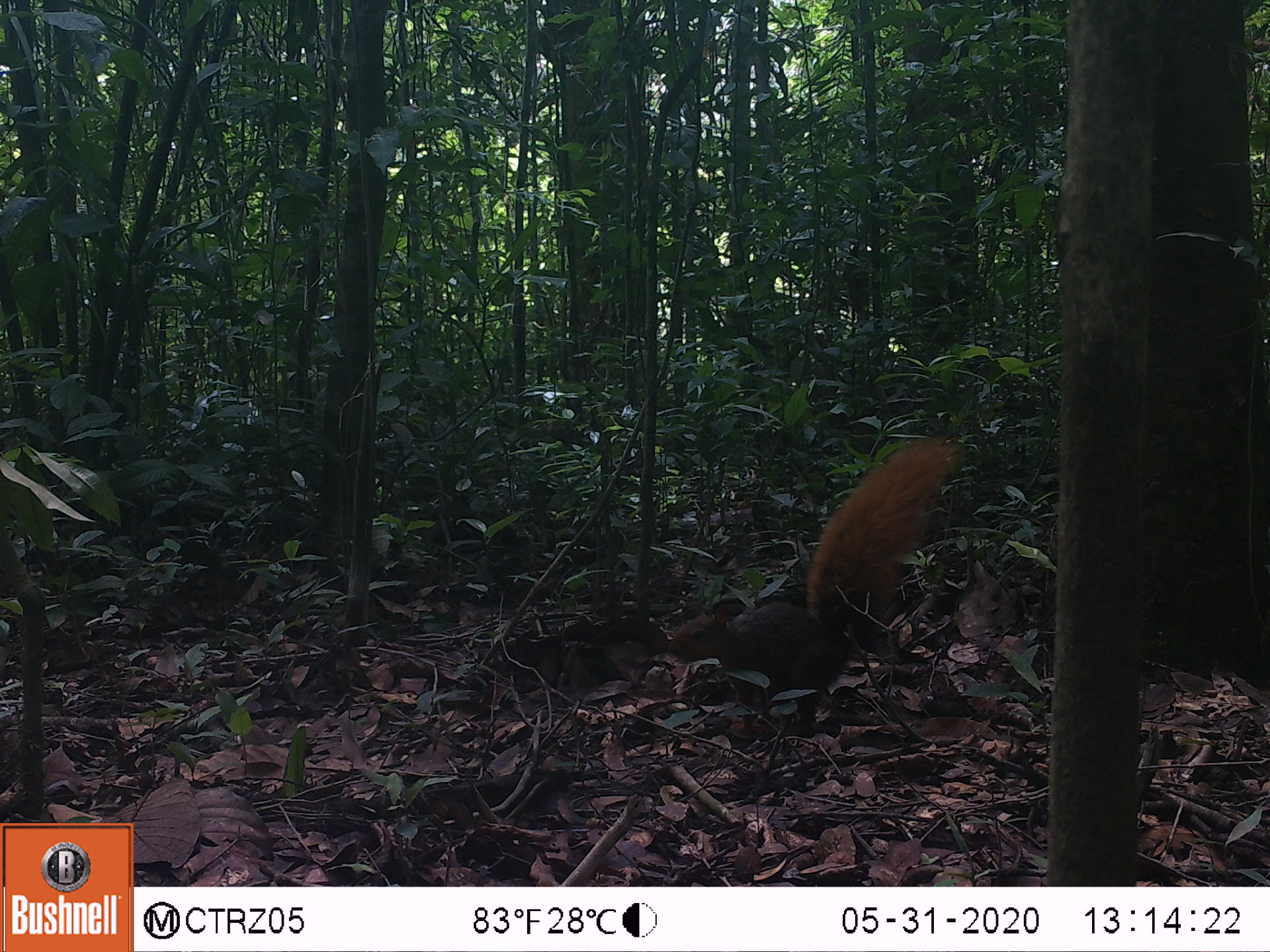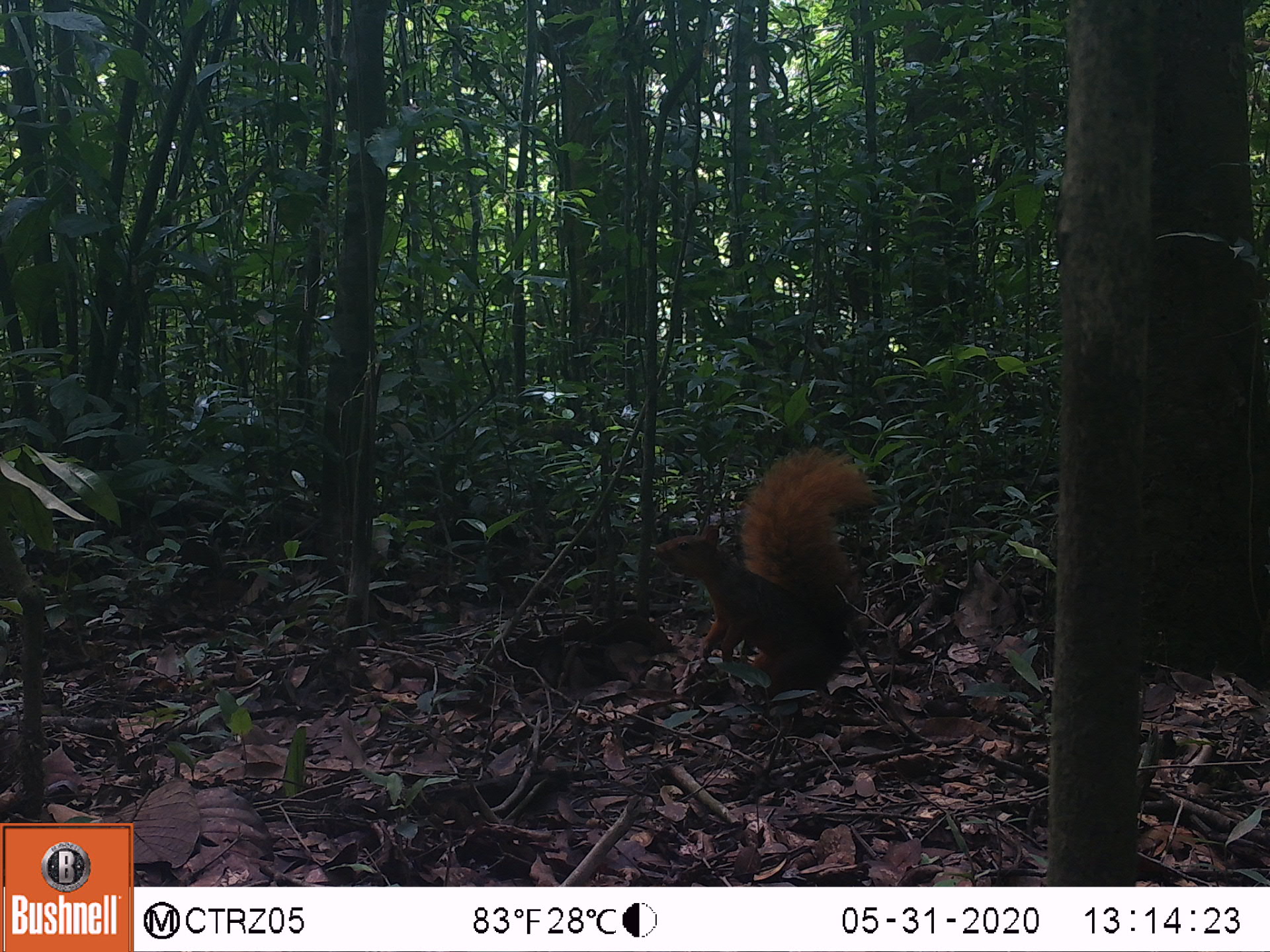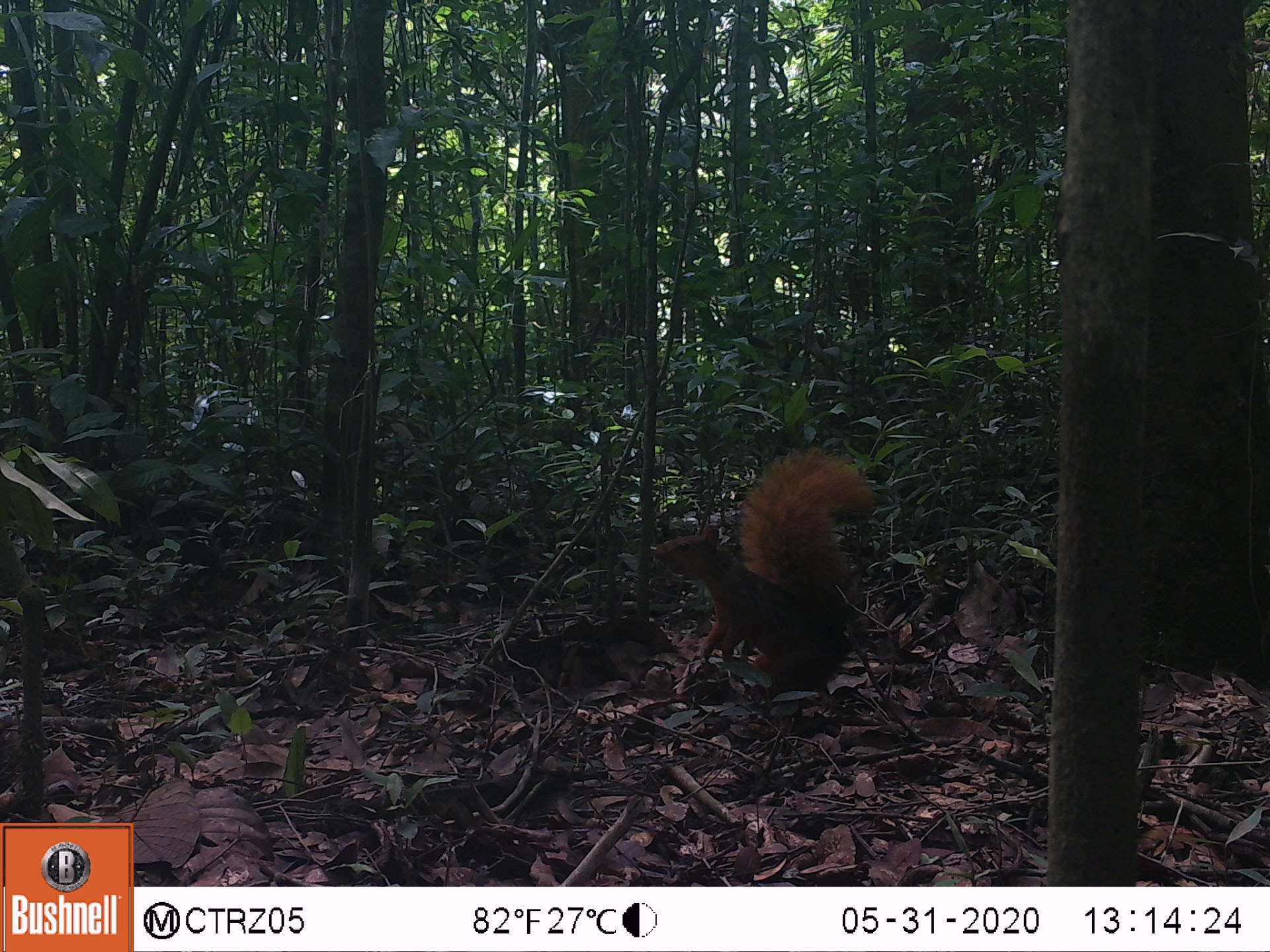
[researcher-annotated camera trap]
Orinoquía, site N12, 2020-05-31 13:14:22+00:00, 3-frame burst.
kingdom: Animalia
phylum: Chordata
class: Mammalia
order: Rodentia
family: Sciuridae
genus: Sciurus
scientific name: Sciurus igniventris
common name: northern amazon red squirrel